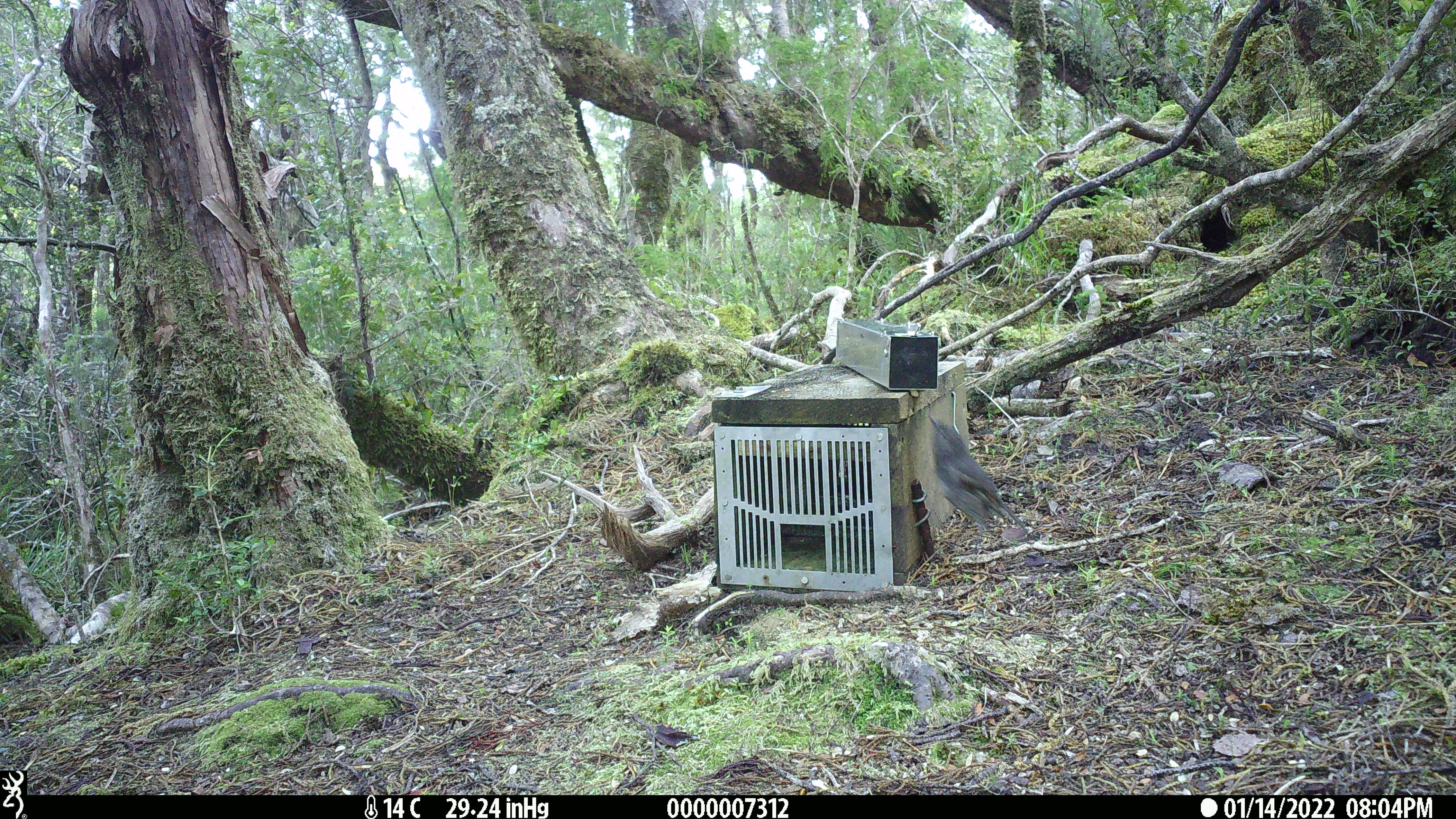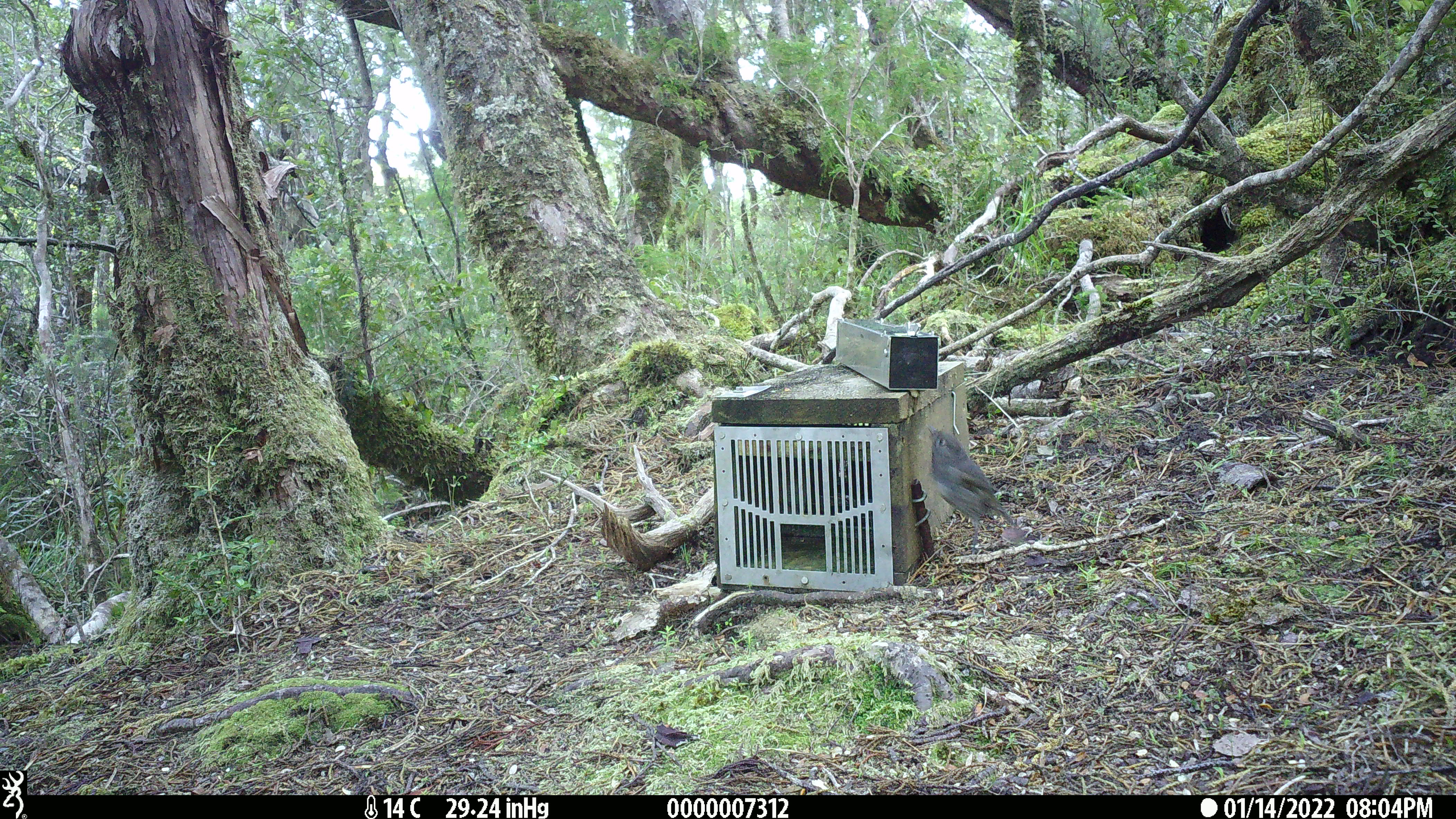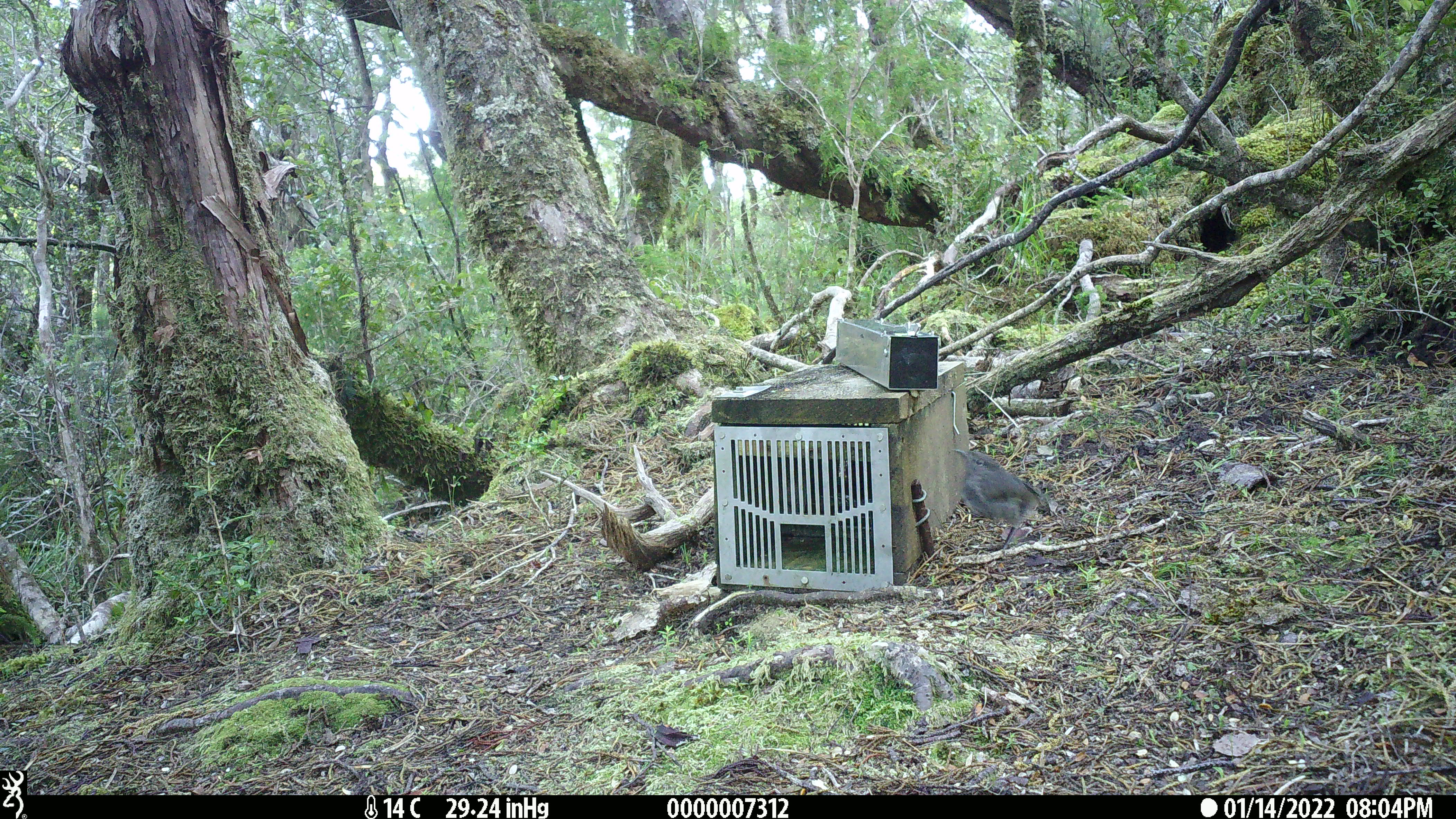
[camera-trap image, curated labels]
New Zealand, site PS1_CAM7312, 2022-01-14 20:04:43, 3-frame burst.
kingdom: Animalia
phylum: Chordata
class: Aves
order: Passeriformes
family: Petroicidae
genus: Petroica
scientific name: Petroica australis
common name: new zealand robin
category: robin